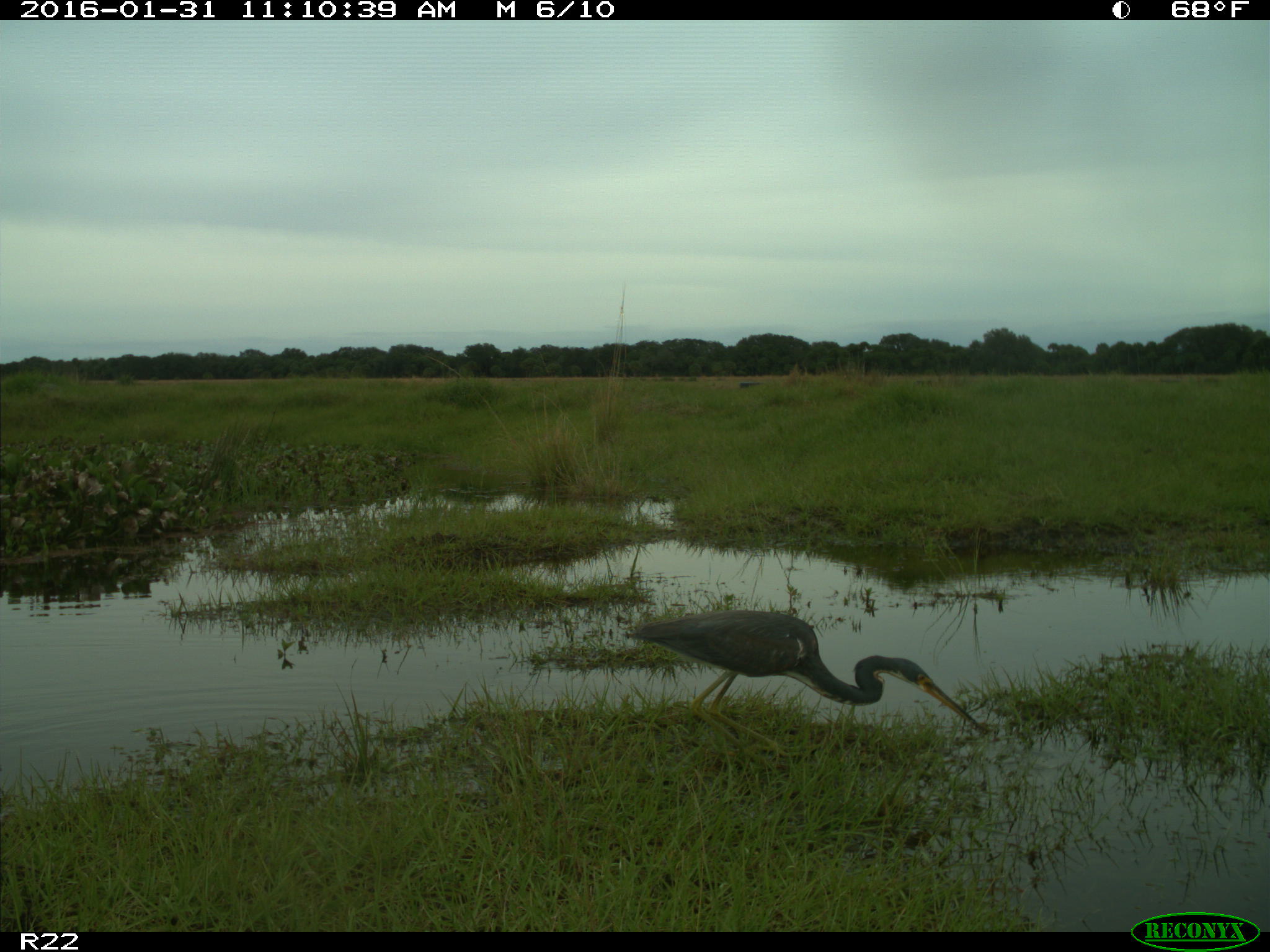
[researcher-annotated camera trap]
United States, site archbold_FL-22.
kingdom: Animalia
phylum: Chordata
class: Aves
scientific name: Aves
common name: birds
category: unidentified bird